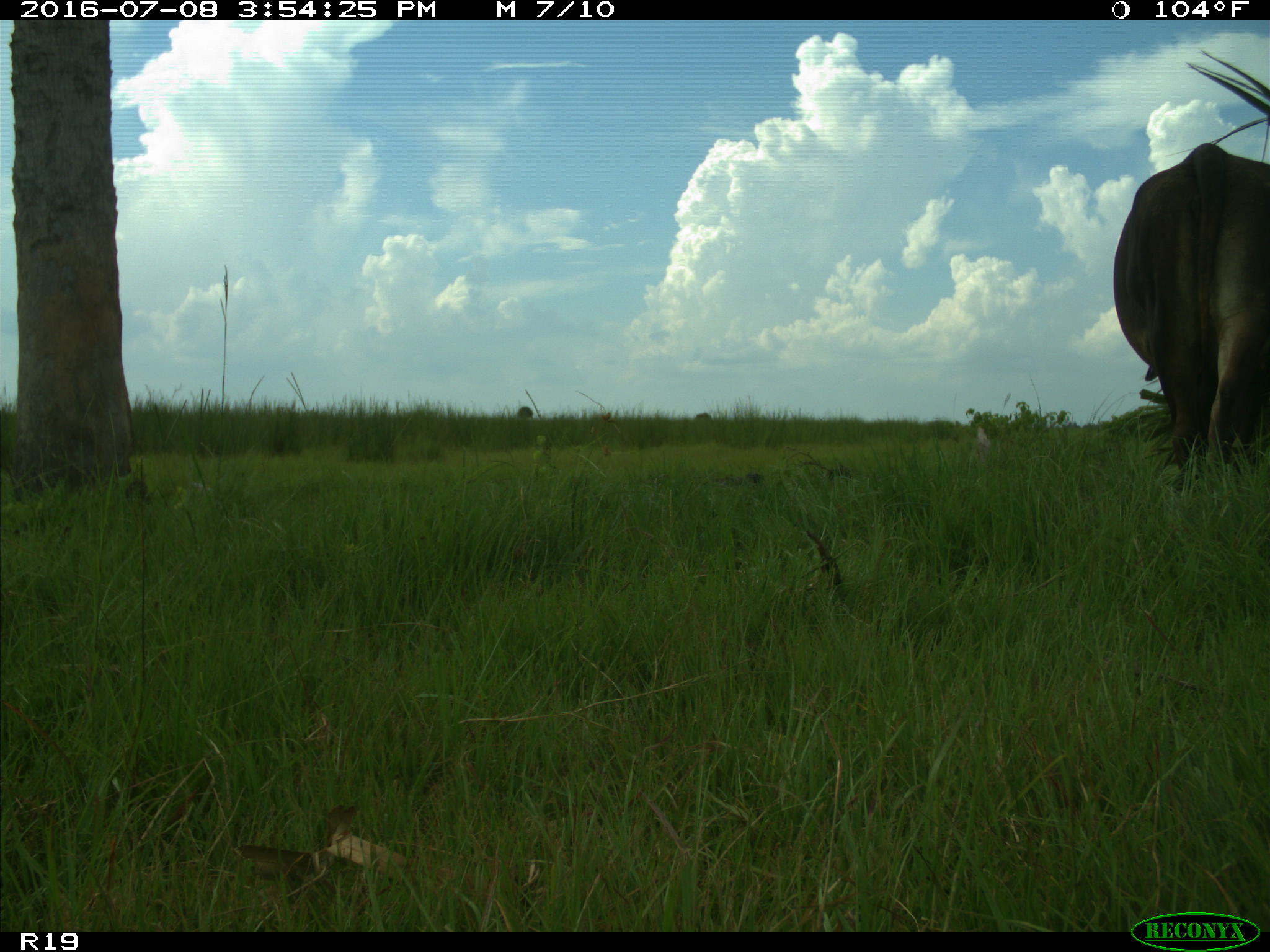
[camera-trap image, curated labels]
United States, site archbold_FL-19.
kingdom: Animalia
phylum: Chordata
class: Mammalia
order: Artiodactyla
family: Bovidae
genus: Bos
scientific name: Bos taurus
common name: domestic cow